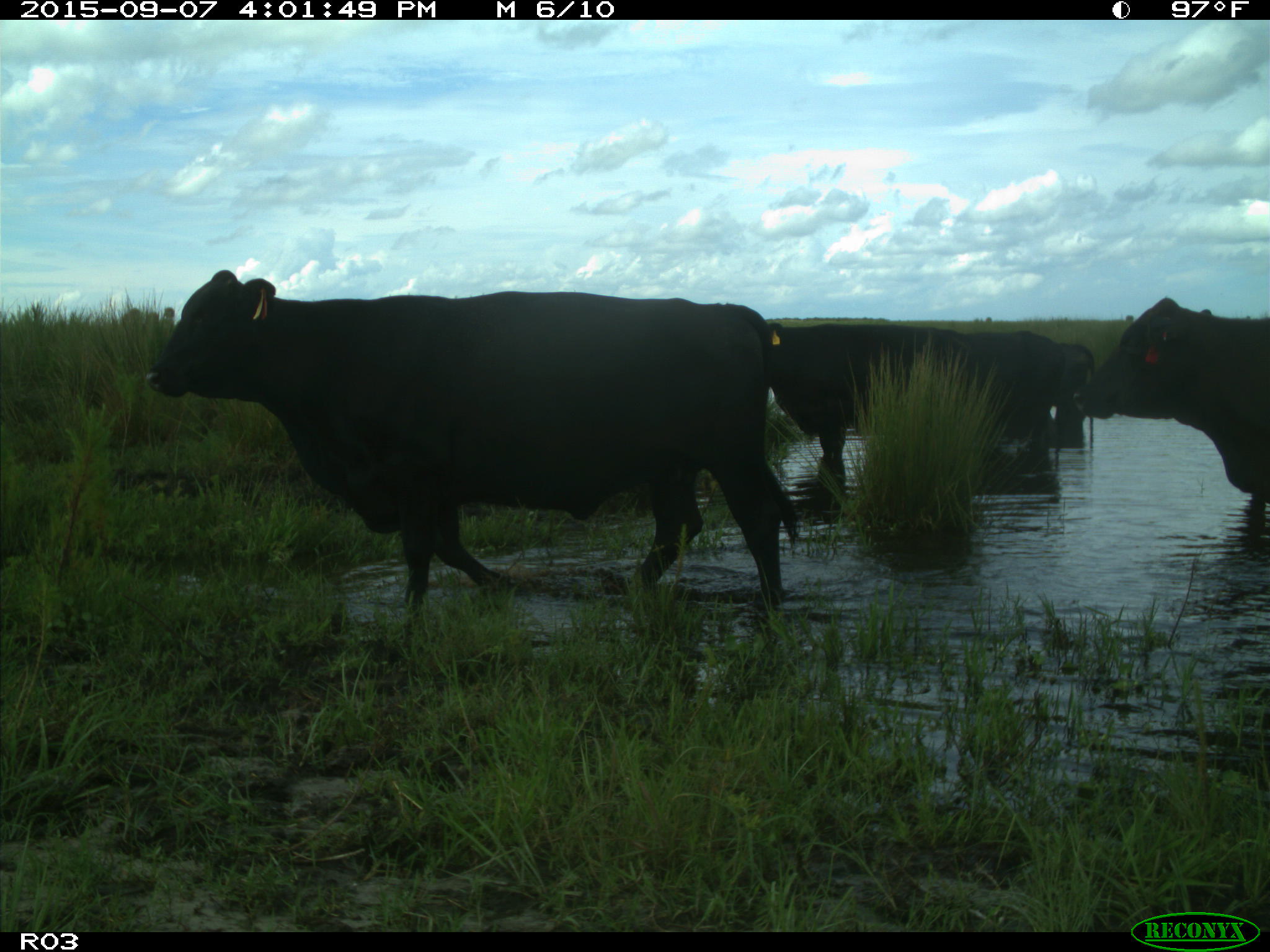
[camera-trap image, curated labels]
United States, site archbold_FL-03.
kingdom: Animalia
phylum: Chordata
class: Mammalia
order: Artiodactyla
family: Bovidae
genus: Bos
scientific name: Bos taurus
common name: domestic cow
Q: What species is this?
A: Bos taurus (domestic cow).